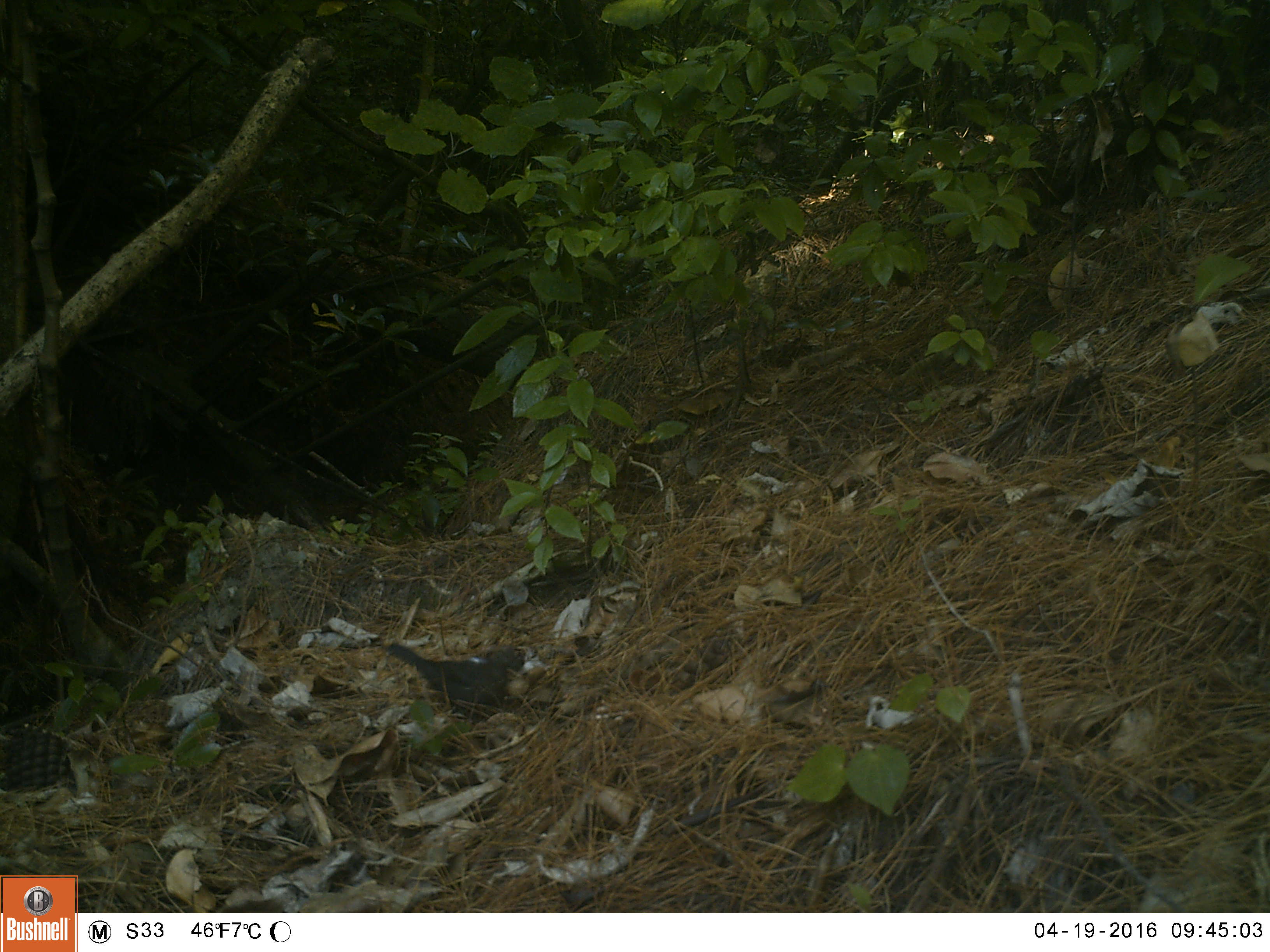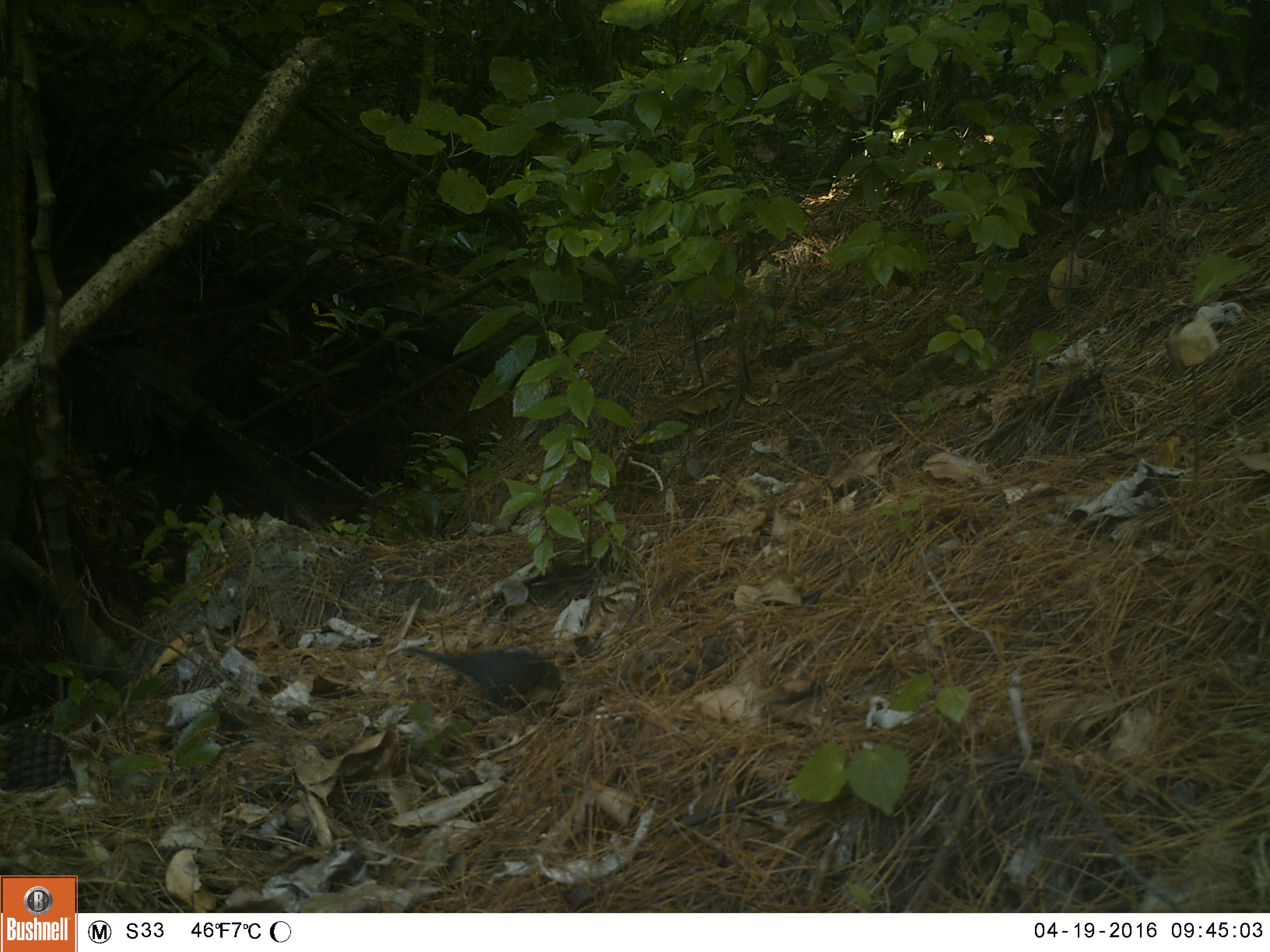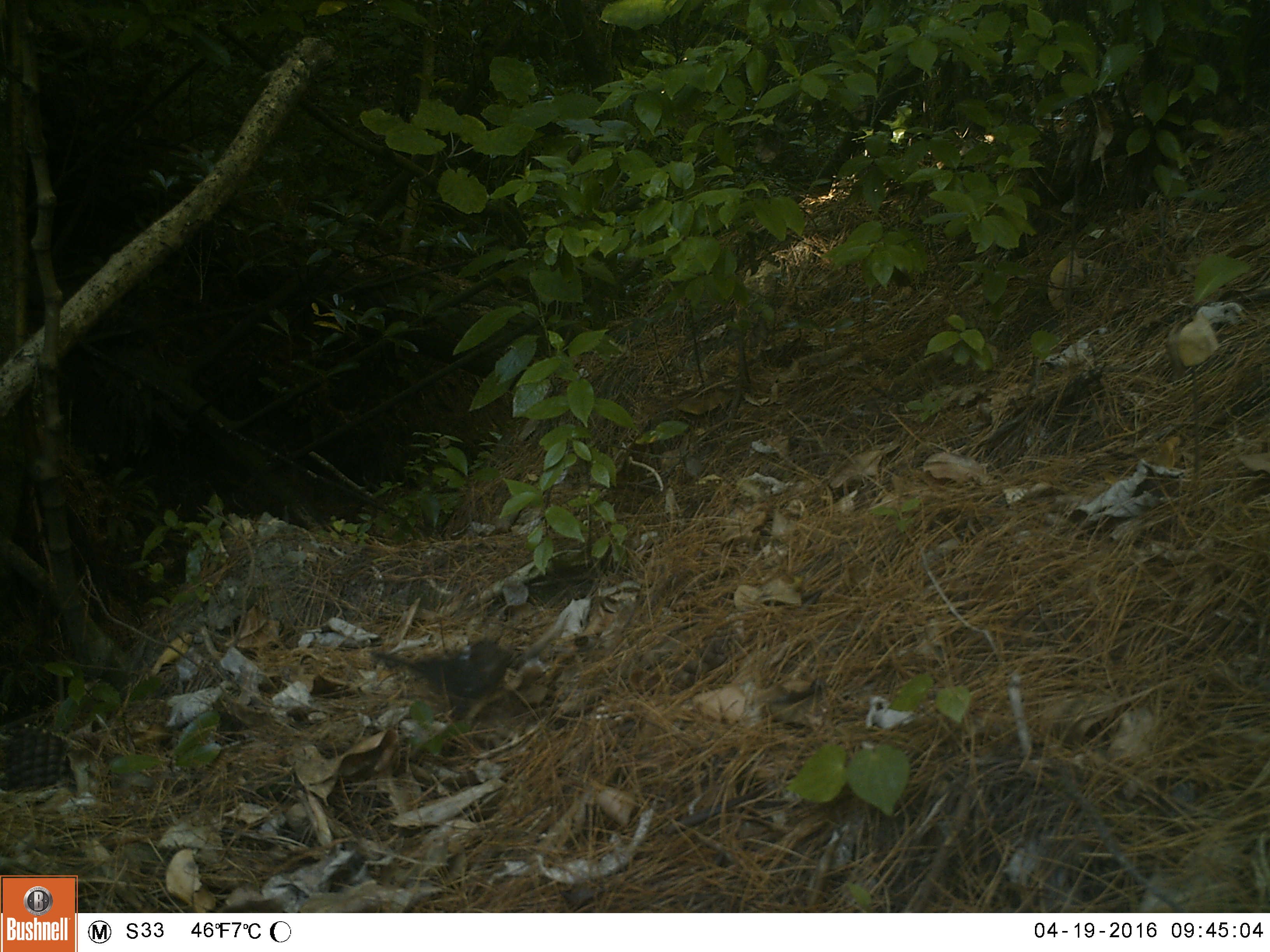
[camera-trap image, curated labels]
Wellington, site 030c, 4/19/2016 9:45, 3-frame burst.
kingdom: Animalia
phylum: Chordata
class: Aves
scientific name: Aves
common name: bird